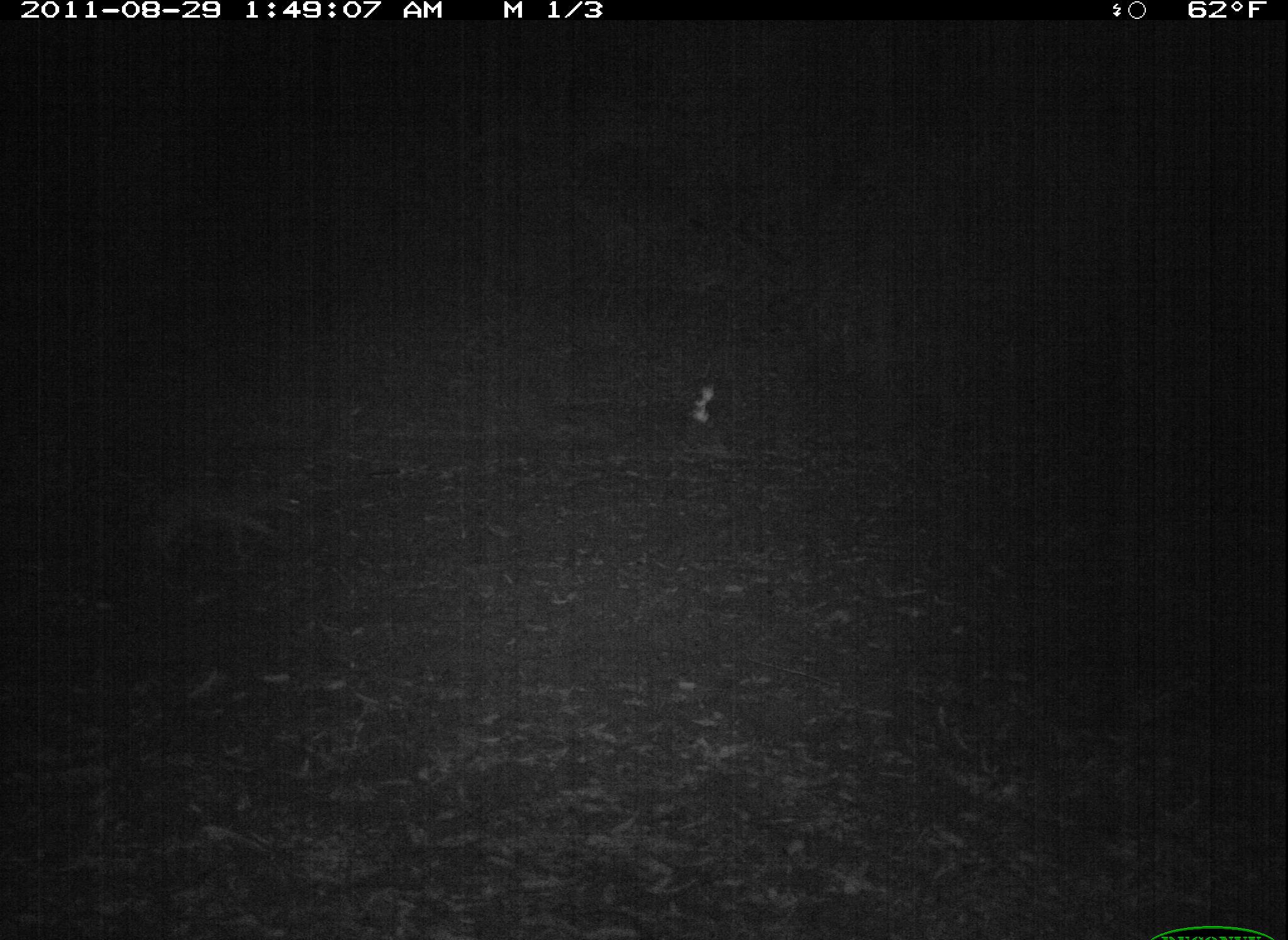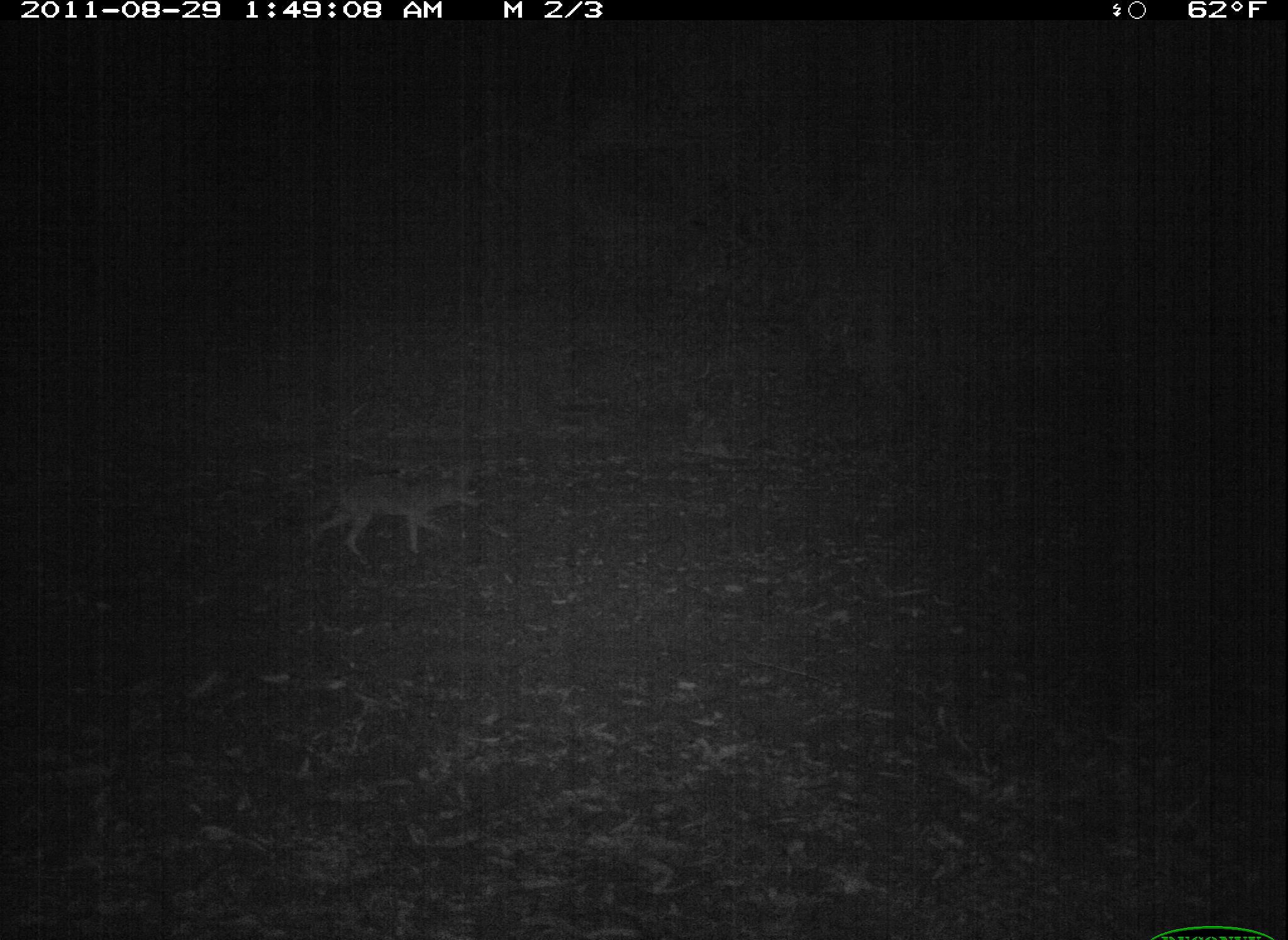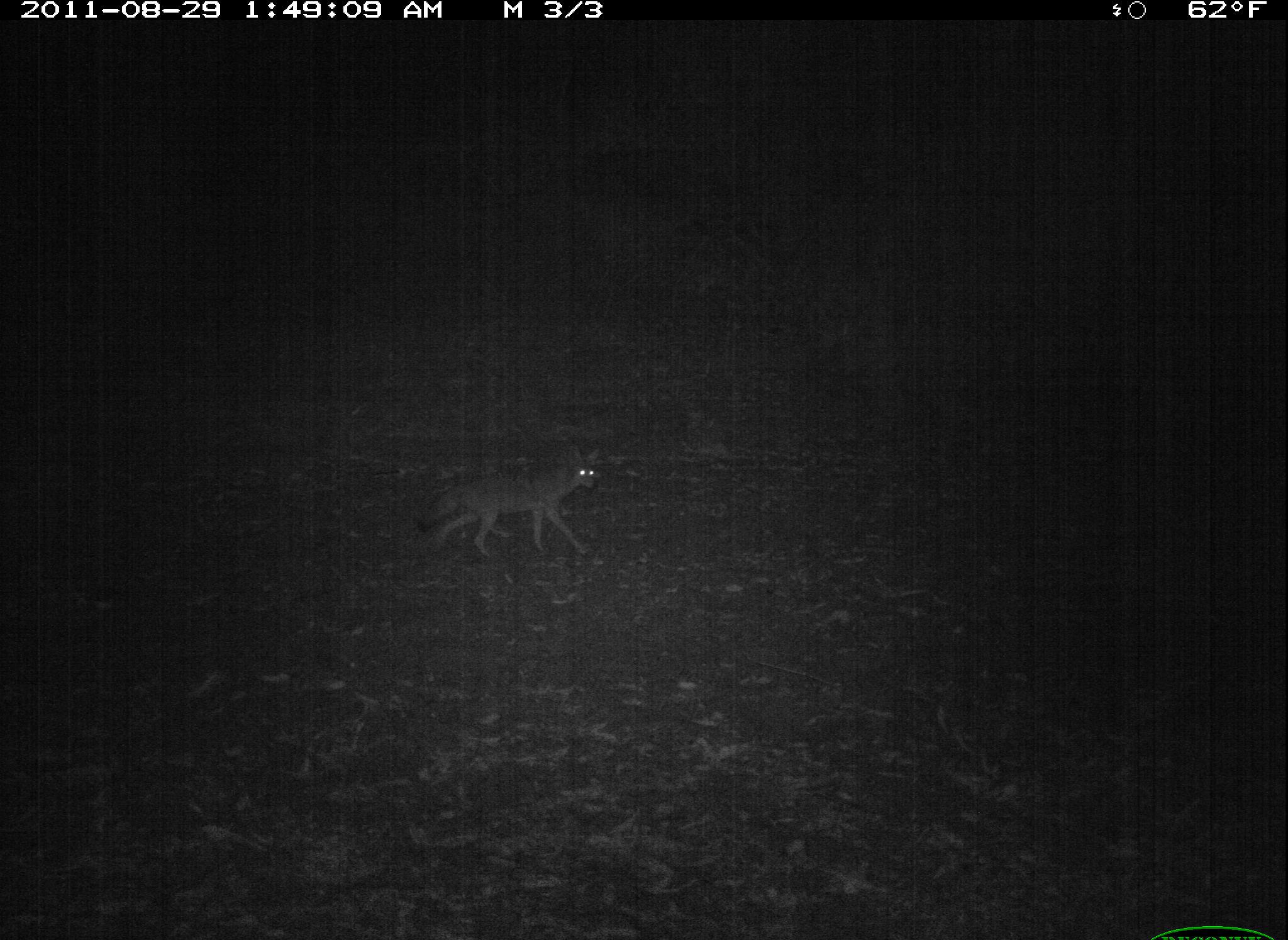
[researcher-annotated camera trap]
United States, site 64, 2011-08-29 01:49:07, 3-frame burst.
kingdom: Animalia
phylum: Chordata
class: Mammalia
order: Carnivora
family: Canidae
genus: Canis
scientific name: Canis latrans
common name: coyote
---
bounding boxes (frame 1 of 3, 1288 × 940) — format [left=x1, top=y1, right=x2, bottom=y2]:
coyote: [left=94, top=470, right=309, bottom=573]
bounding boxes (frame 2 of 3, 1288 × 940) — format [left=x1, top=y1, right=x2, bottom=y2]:
coyote: [left=294, top=465, right=482, bottom=557]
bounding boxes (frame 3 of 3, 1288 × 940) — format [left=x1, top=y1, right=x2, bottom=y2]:
coyote: [left=417, top=444, right=601, bottom=557]